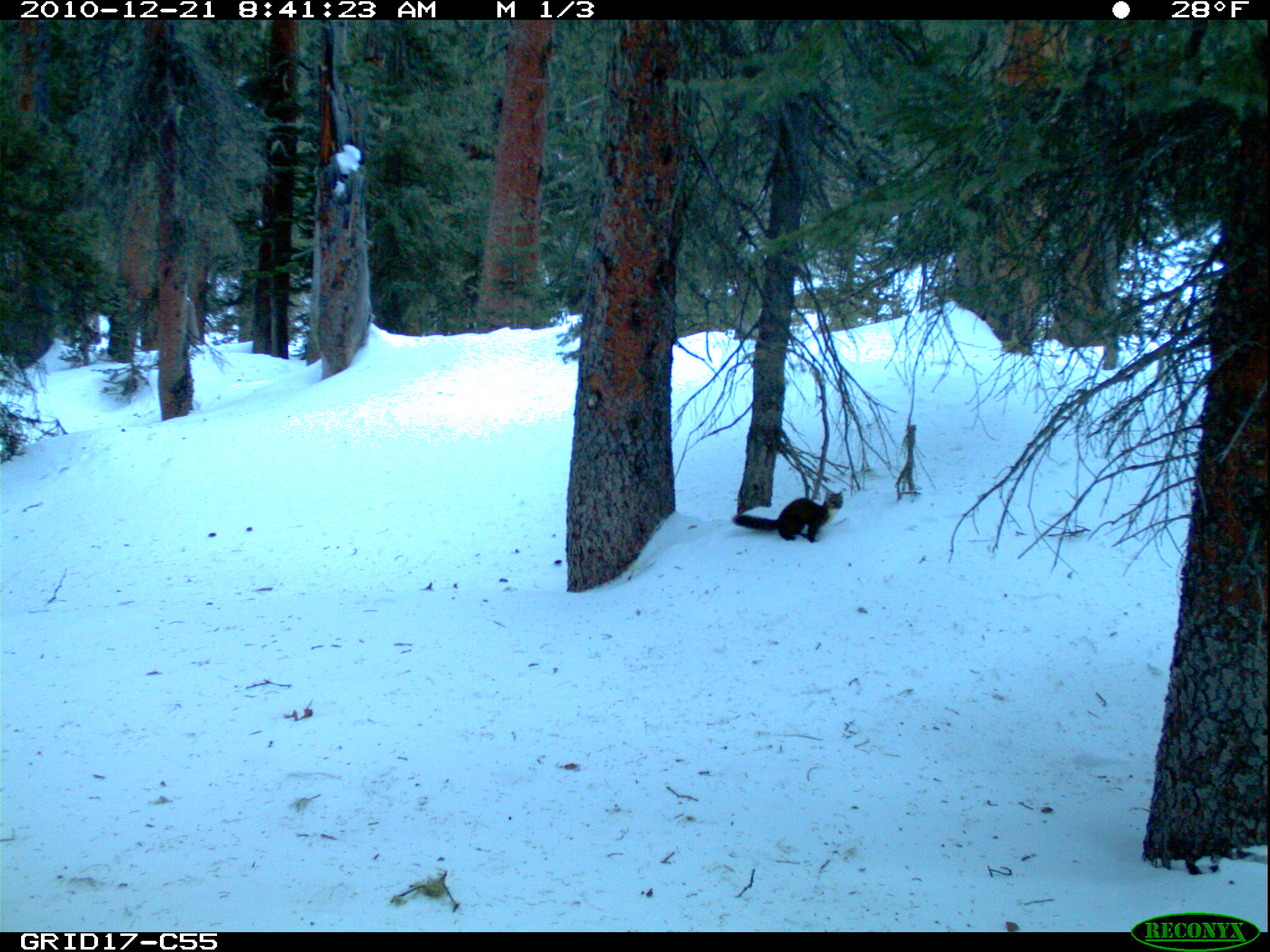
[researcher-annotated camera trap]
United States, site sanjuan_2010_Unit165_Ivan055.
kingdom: Animalia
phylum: Chordata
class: Mammalia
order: Carnivora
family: Mustelidae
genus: Martes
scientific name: Martes americana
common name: american marten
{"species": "Martes americana (american marten)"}